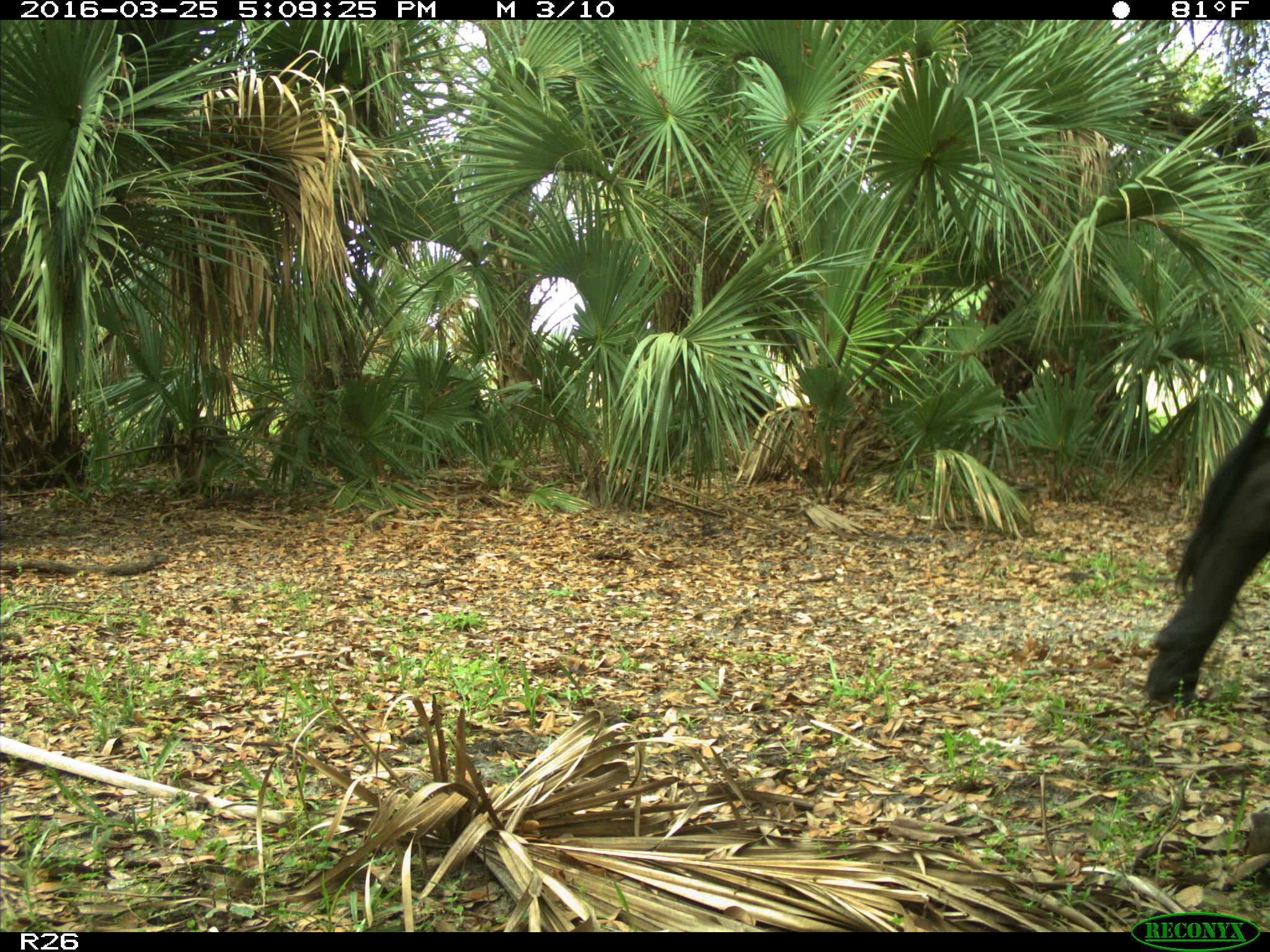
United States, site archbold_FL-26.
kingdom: Animalia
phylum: Chordata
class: Mammalia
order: Artiodactyla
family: Bovidae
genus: Bos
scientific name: Bos taurus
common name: domestic cow